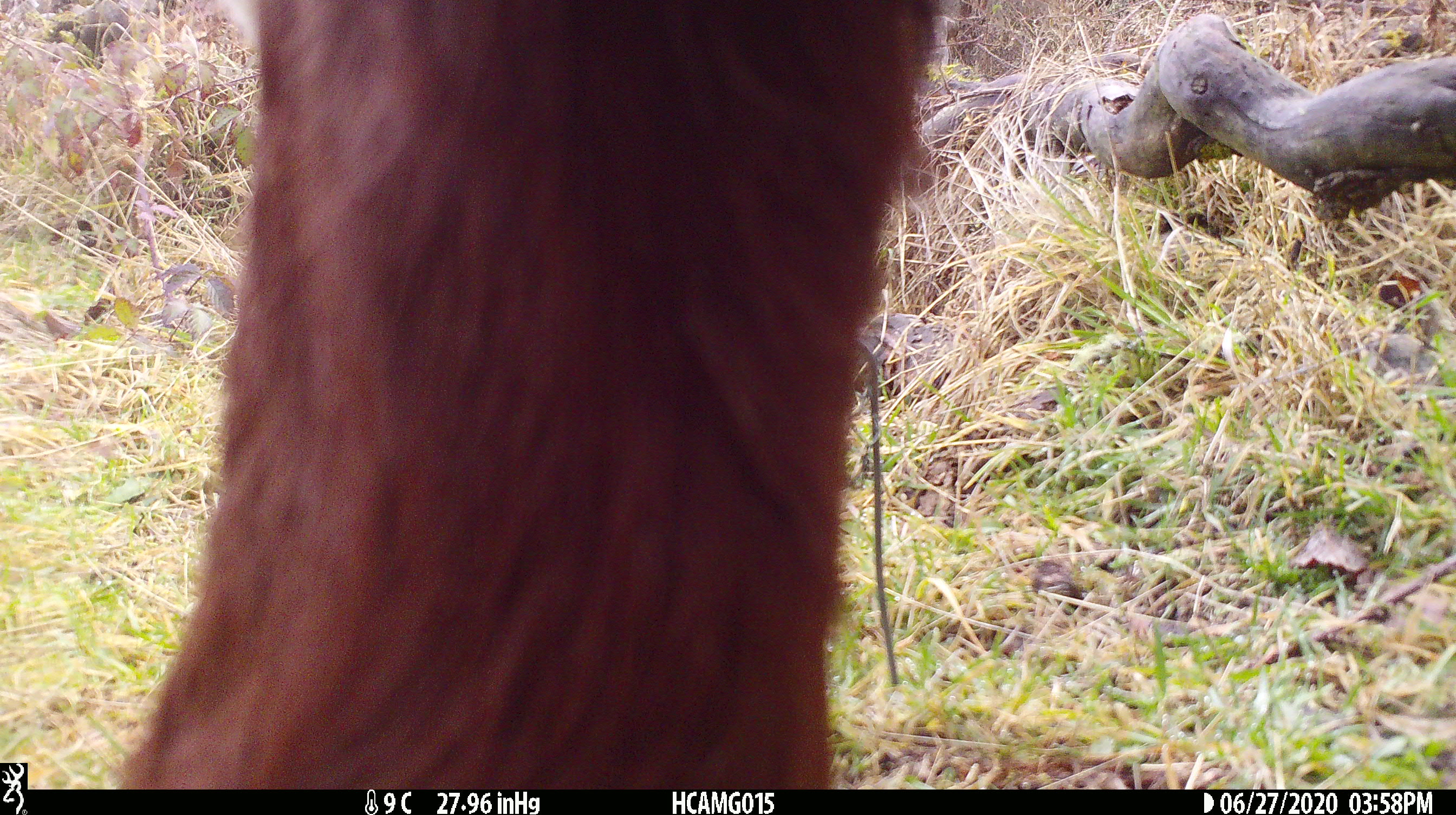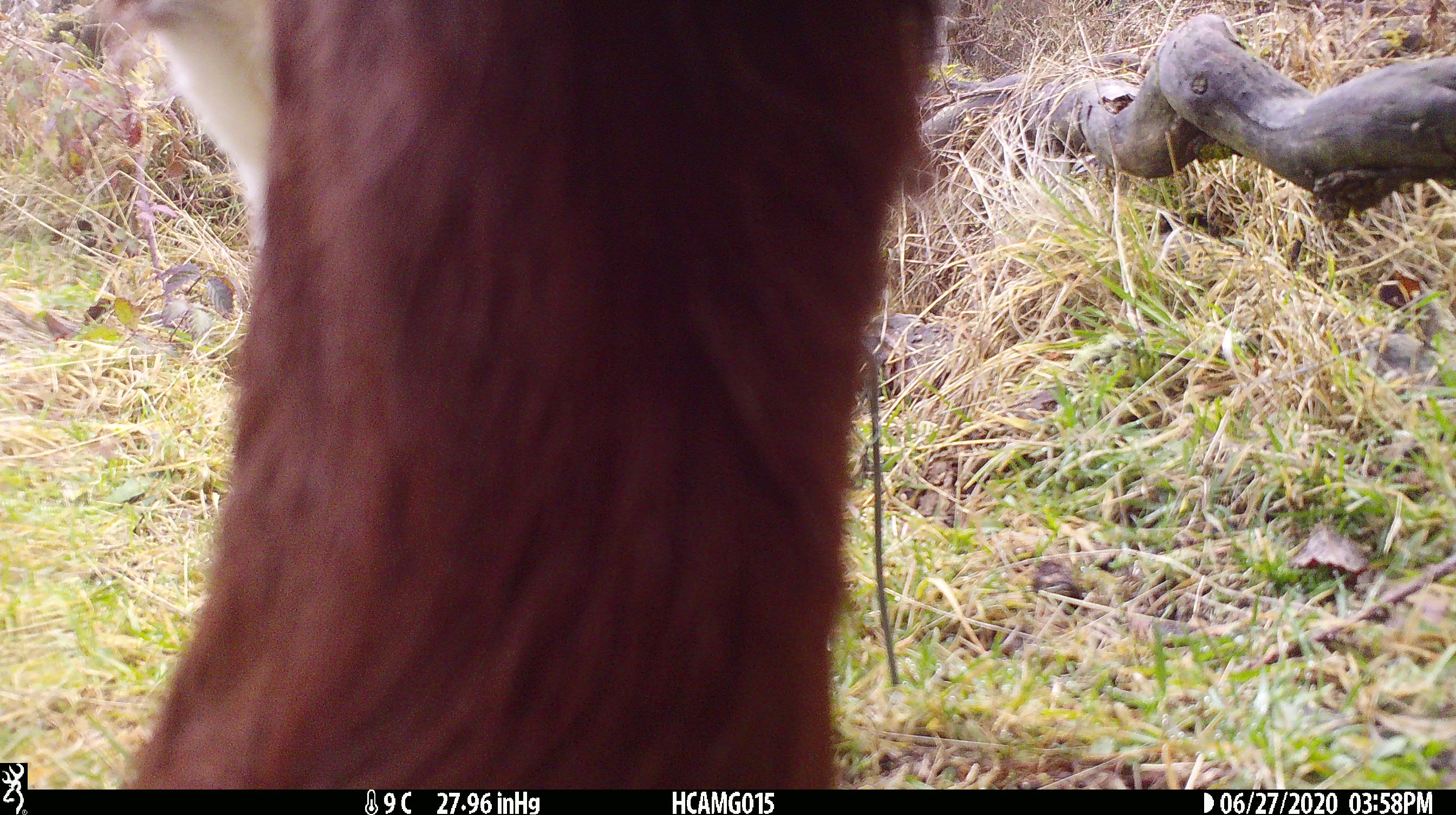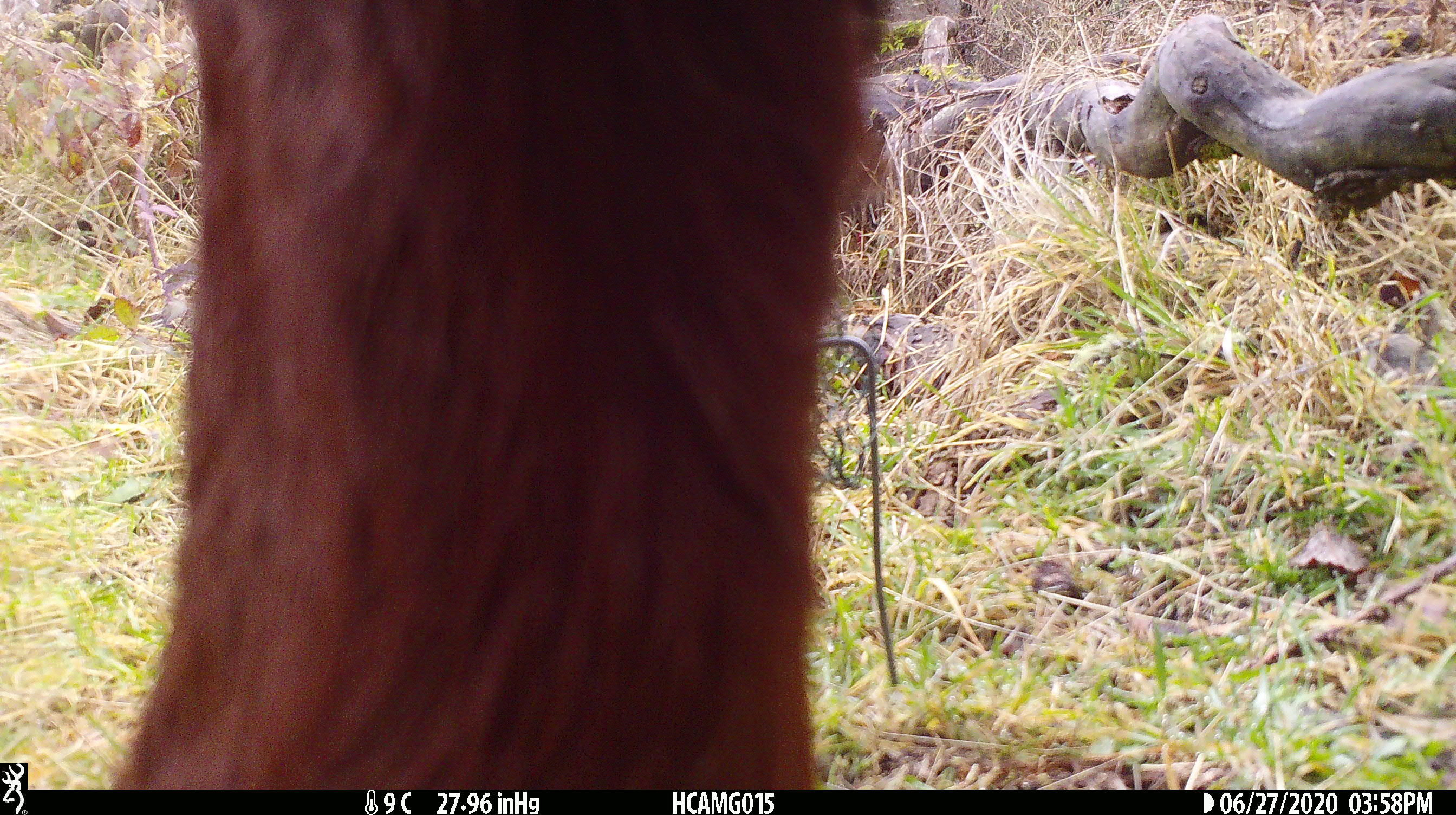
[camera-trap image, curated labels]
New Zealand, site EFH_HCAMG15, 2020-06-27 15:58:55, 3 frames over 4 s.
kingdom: Animalia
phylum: Chordata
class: Mammalia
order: Artiodactyla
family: Bovidae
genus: Bos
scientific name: Bos taurus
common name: domestic cow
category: cow